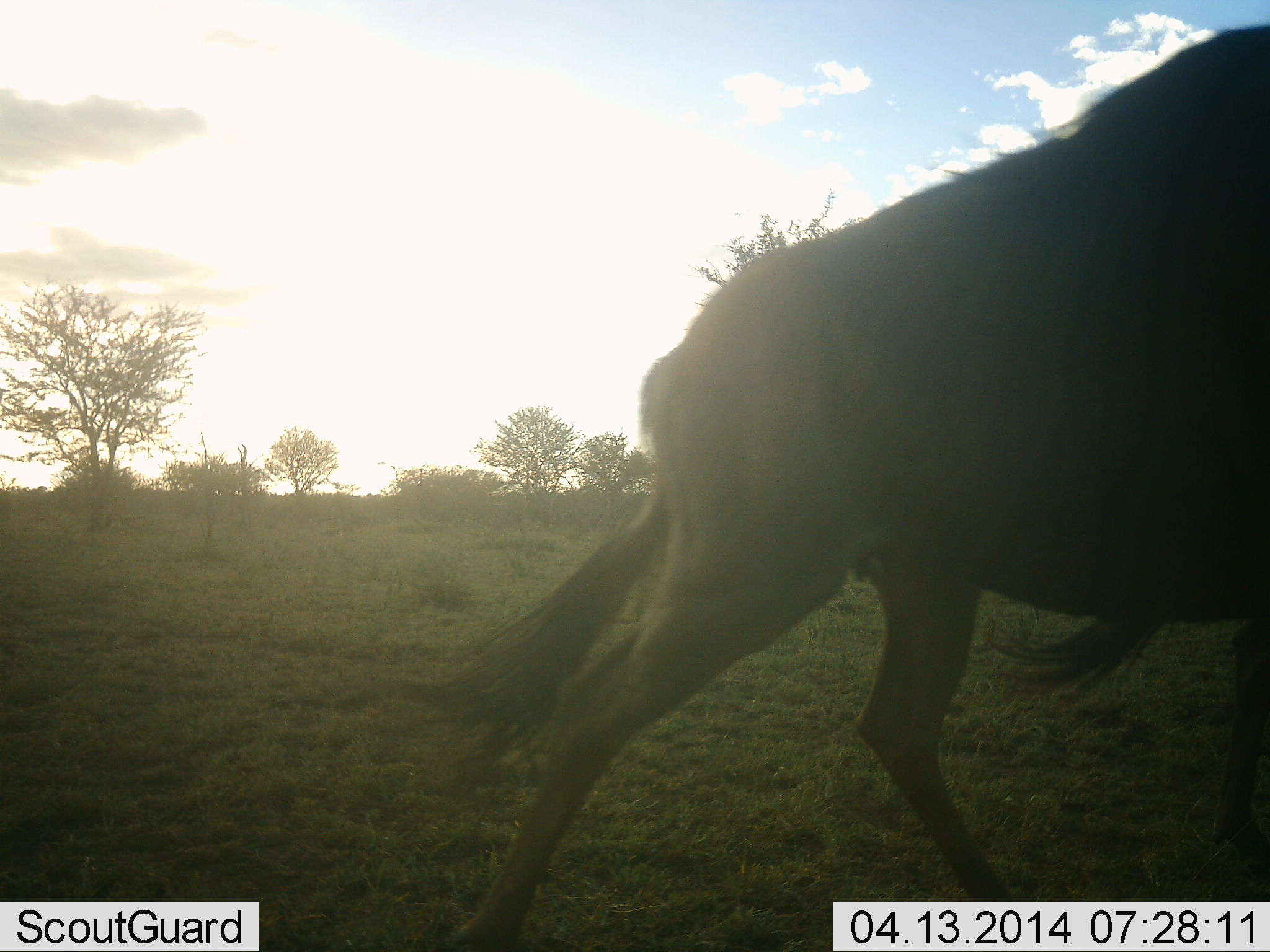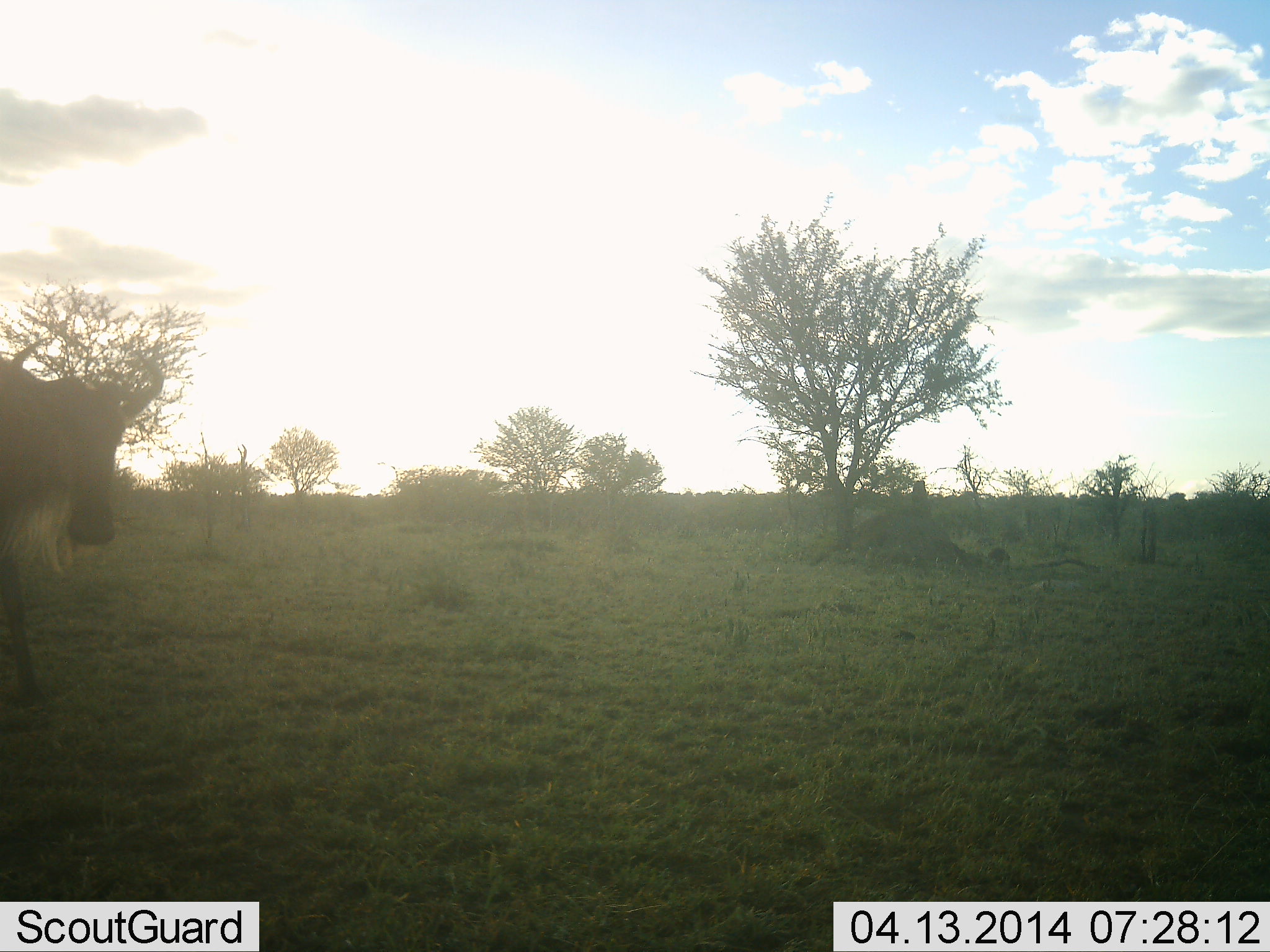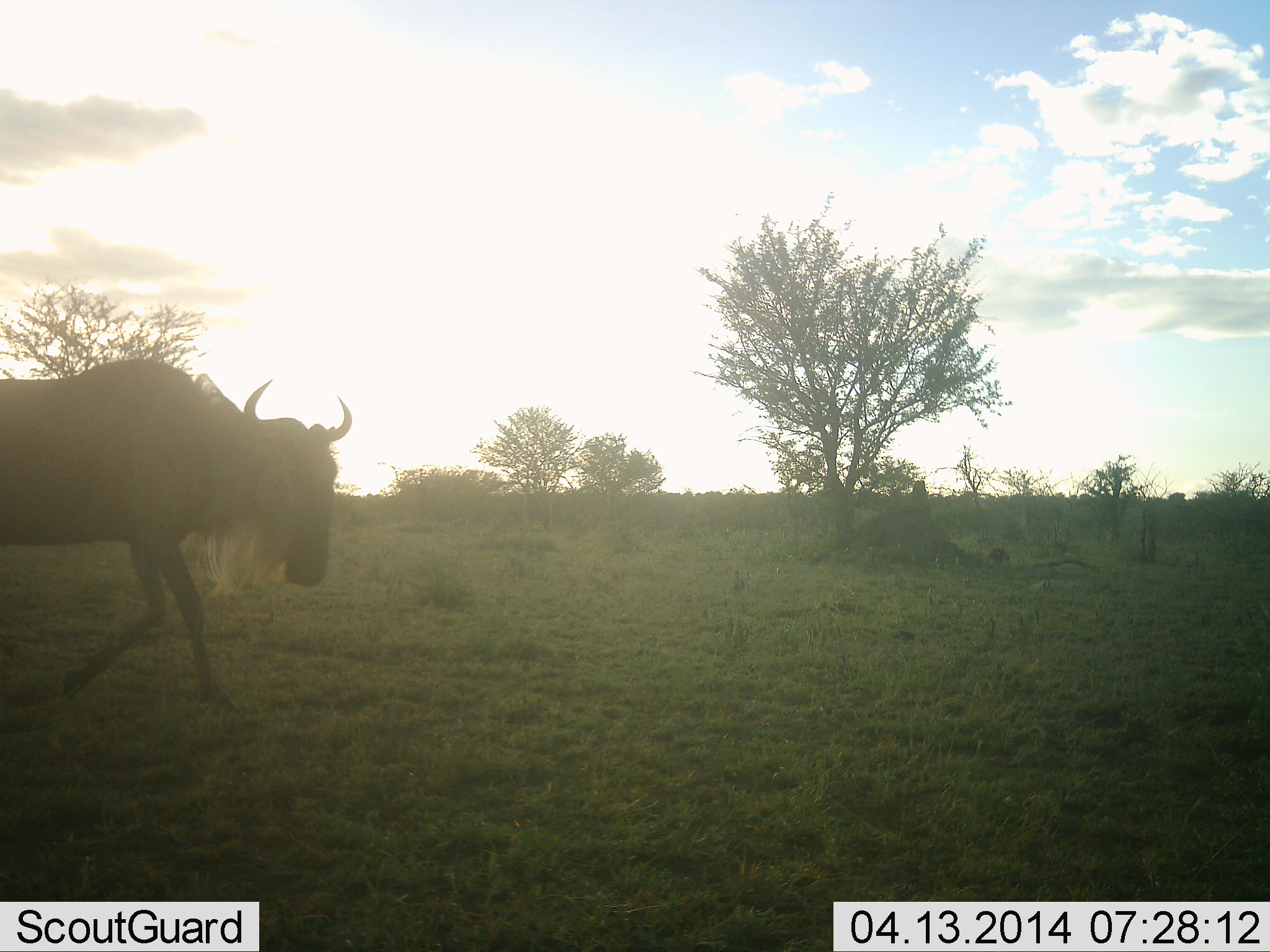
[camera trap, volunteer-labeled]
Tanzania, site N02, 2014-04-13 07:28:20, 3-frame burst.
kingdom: Animalia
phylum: Chordata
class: Mammalia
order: Artiodactyla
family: Bovidae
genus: Connochaetes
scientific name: Connochaetes taurinus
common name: blue wildebeest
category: wildebeest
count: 2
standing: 0%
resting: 0%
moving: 100%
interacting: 0%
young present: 0%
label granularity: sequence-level